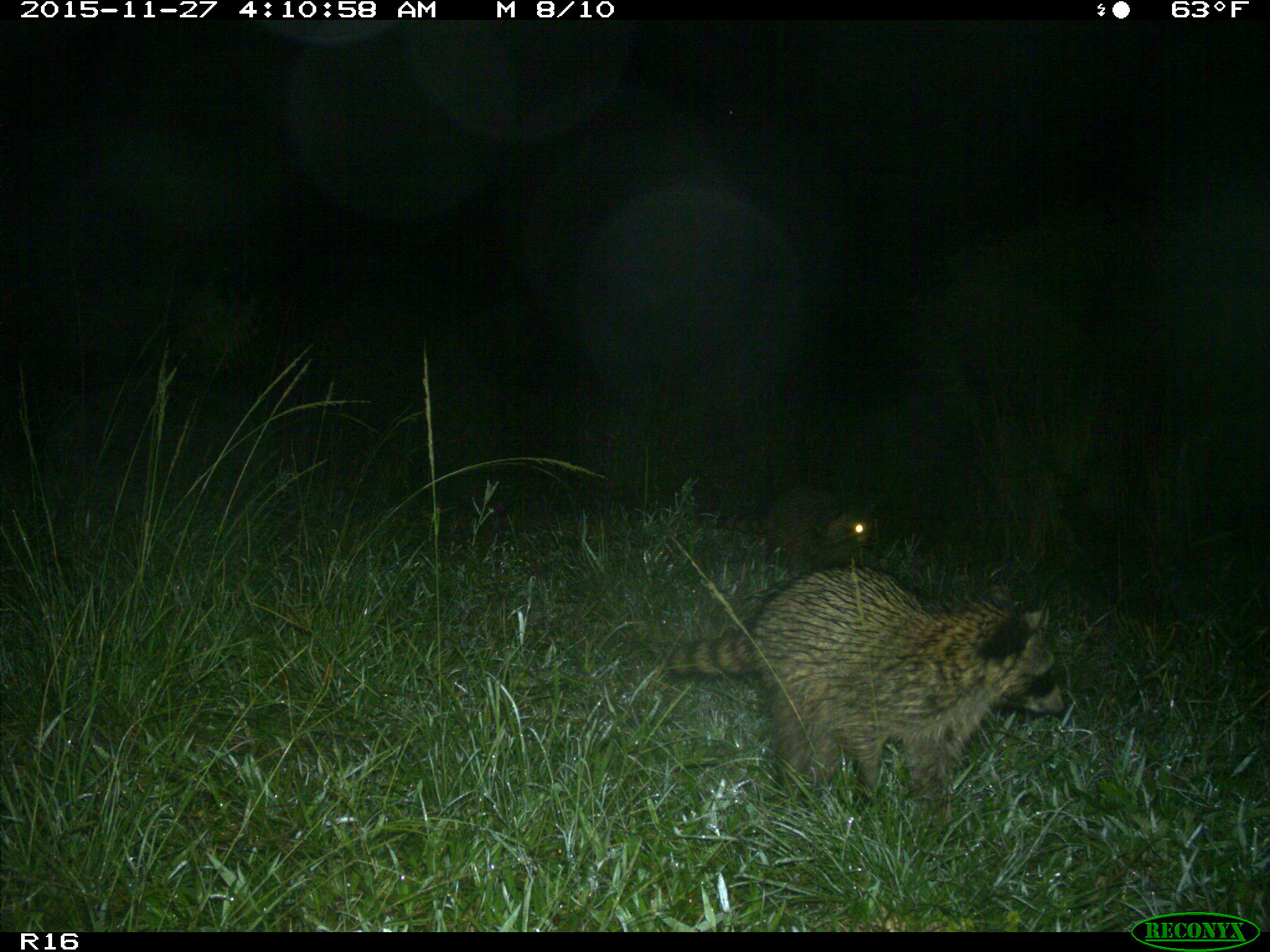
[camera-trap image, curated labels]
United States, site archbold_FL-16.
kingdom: Animalia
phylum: Chordata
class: Mammalia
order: Carnivora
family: Procyonidae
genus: Procyon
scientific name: Procyon lotor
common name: common raccoon